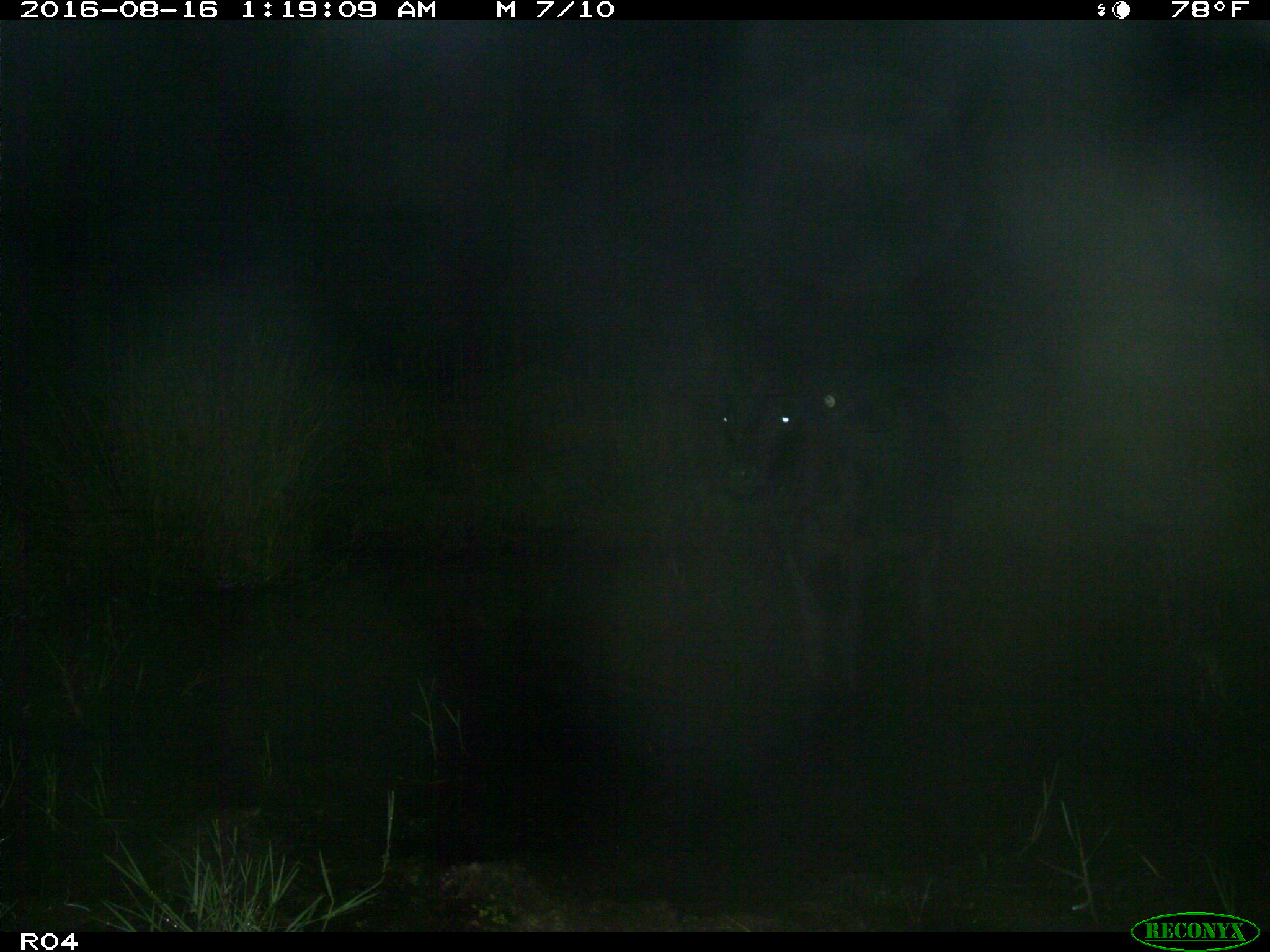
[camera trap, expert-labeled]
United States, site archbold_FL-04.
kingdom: Animalia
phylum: Chordata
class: Mammalia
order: Artiodactyla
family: Bovidae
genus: Bos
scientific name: Bos taurus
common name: domestic cow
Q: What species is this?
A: Bos taurus (domestic cow).